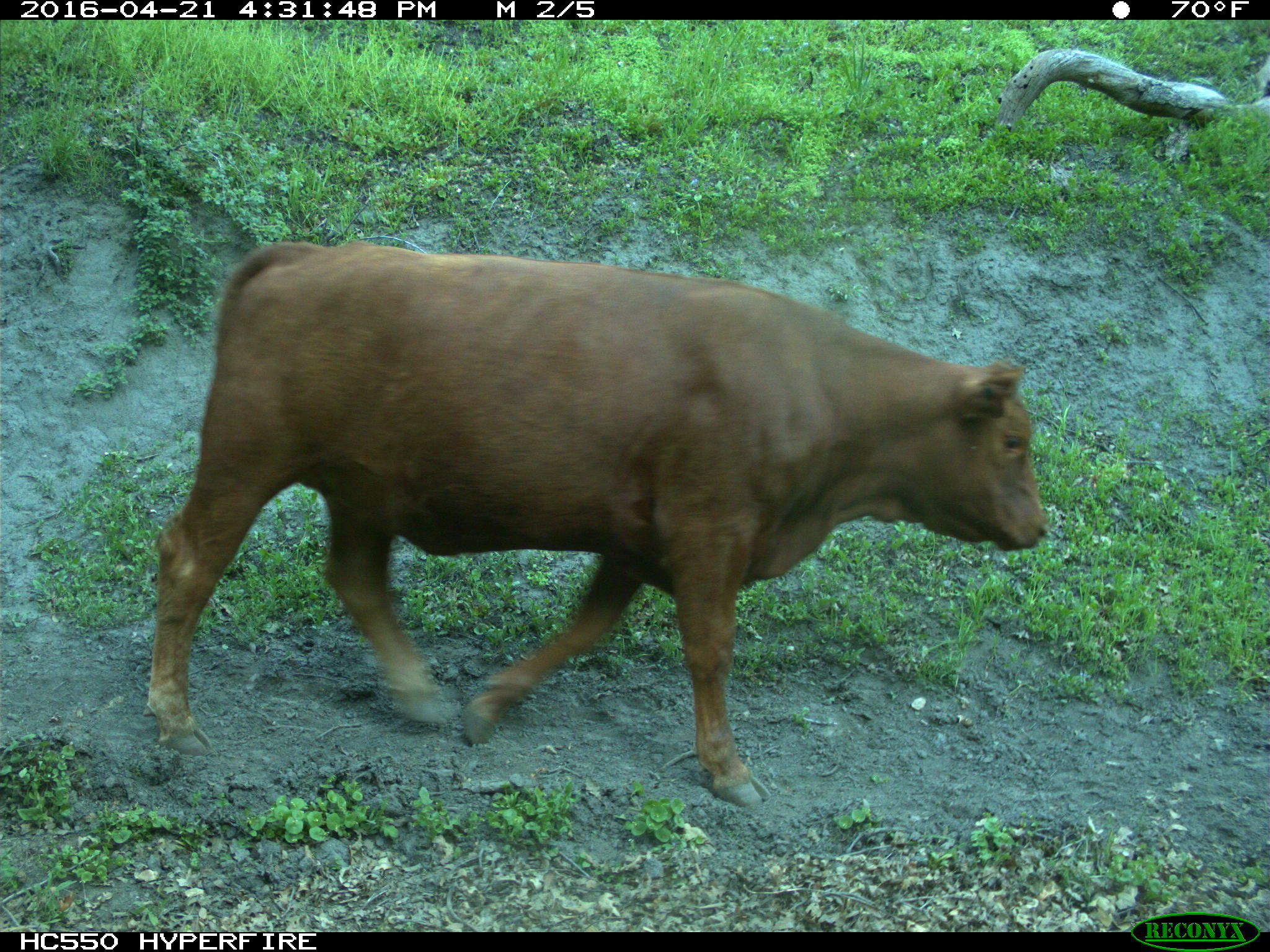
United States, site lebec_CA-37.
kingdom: Animalia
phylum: Chordata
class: Mammalia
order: Artiodactyla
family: Bovidae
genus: Bos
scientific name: Bos taurus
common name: domestic cow